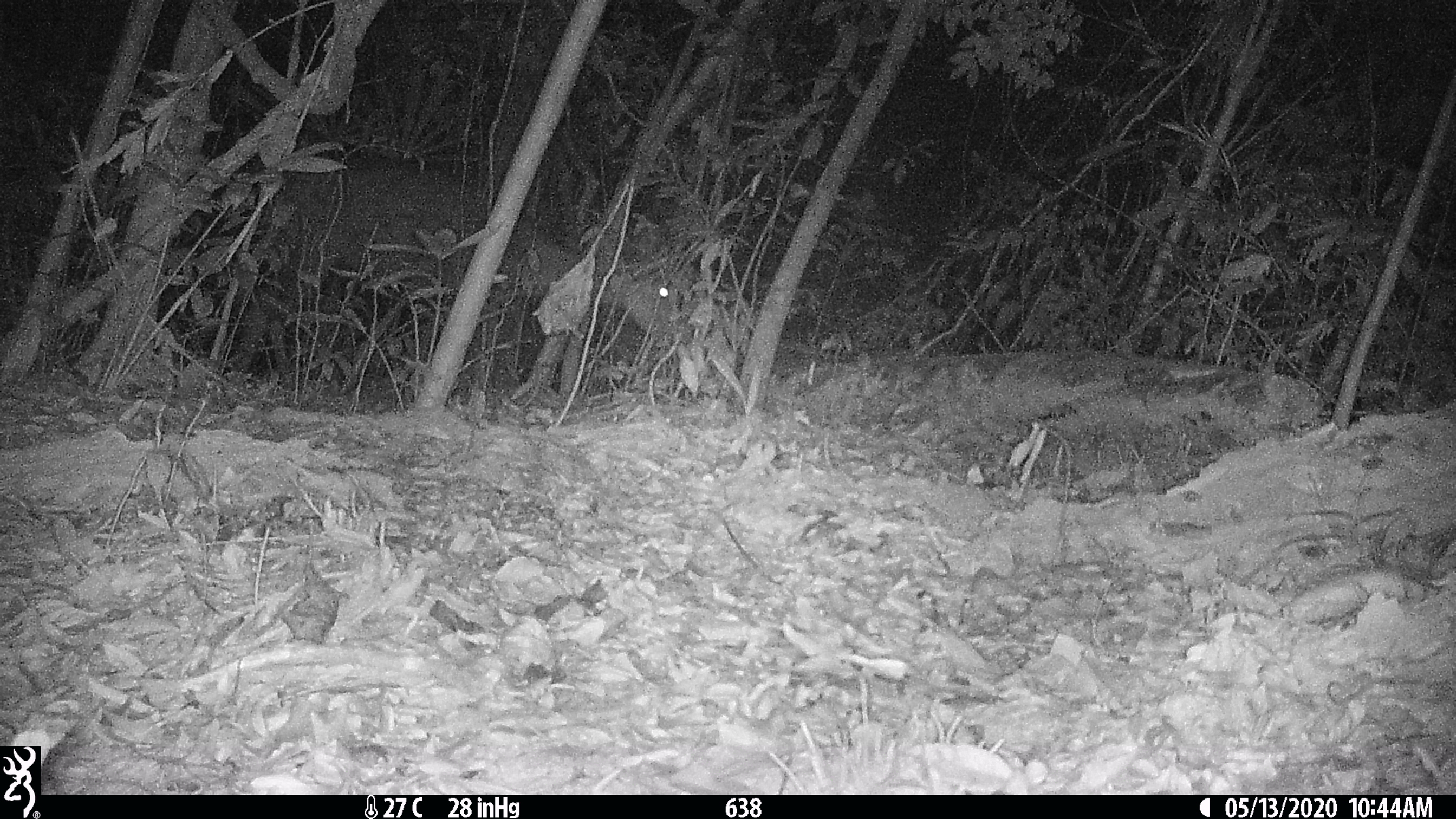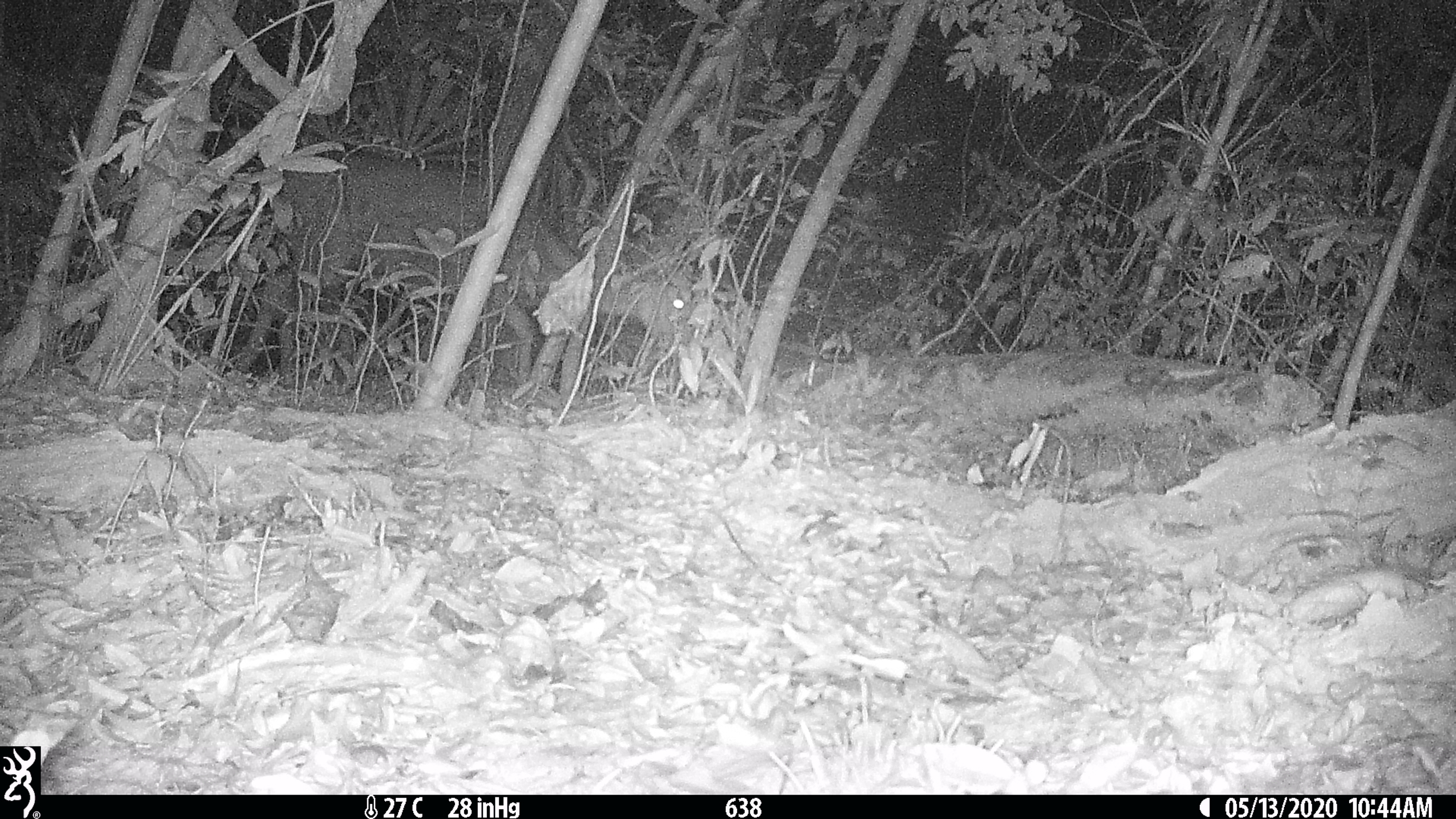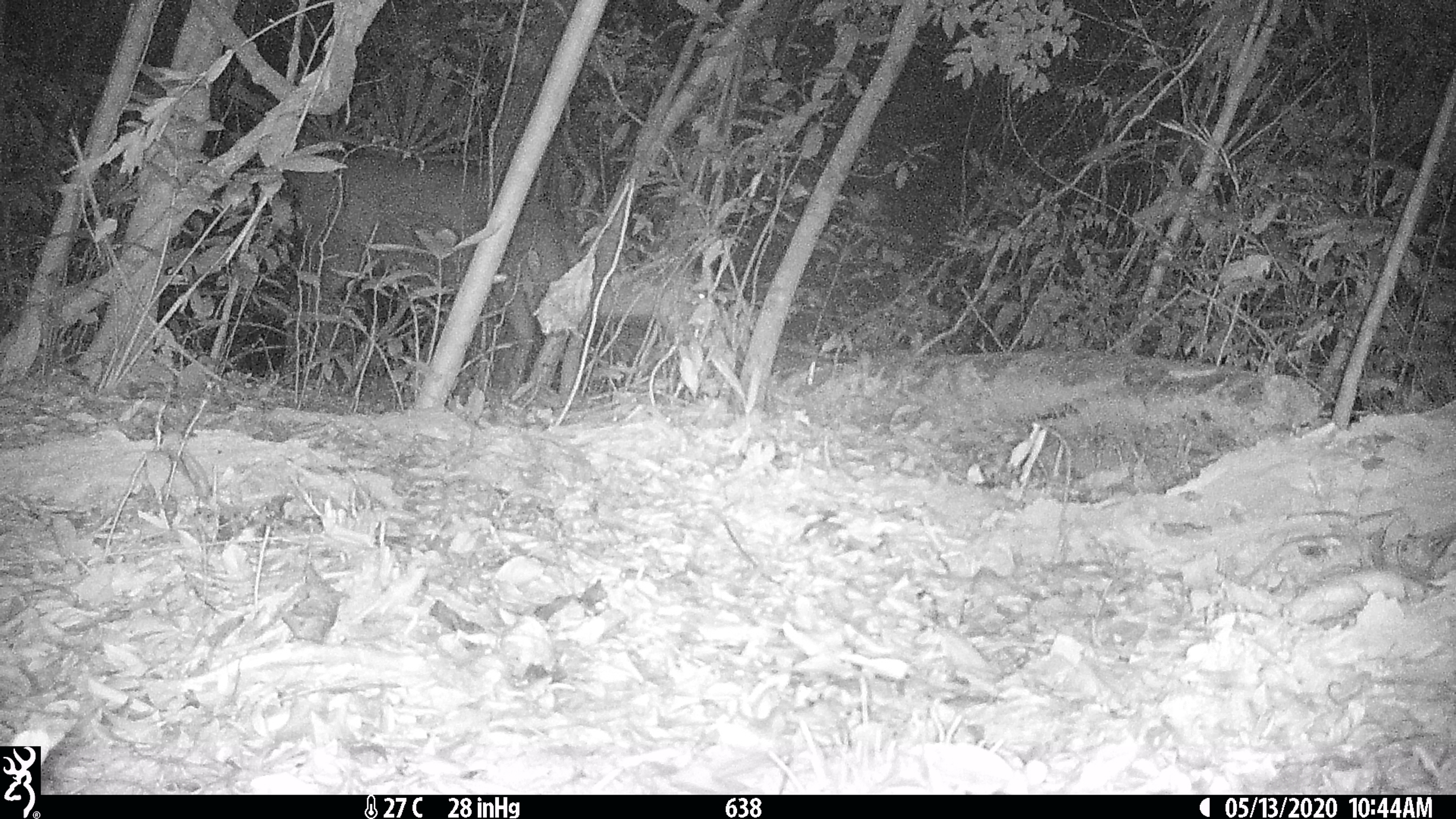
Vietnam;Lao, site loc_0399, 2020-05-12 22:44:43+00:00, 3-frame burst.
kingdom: Animalia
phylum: Chordata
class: Mammalia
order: Artiodactyla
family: Cervidae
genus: Rusa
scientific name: Rusa unicolor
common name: sambar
Sambar (Rusa unicolor). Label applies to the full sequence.